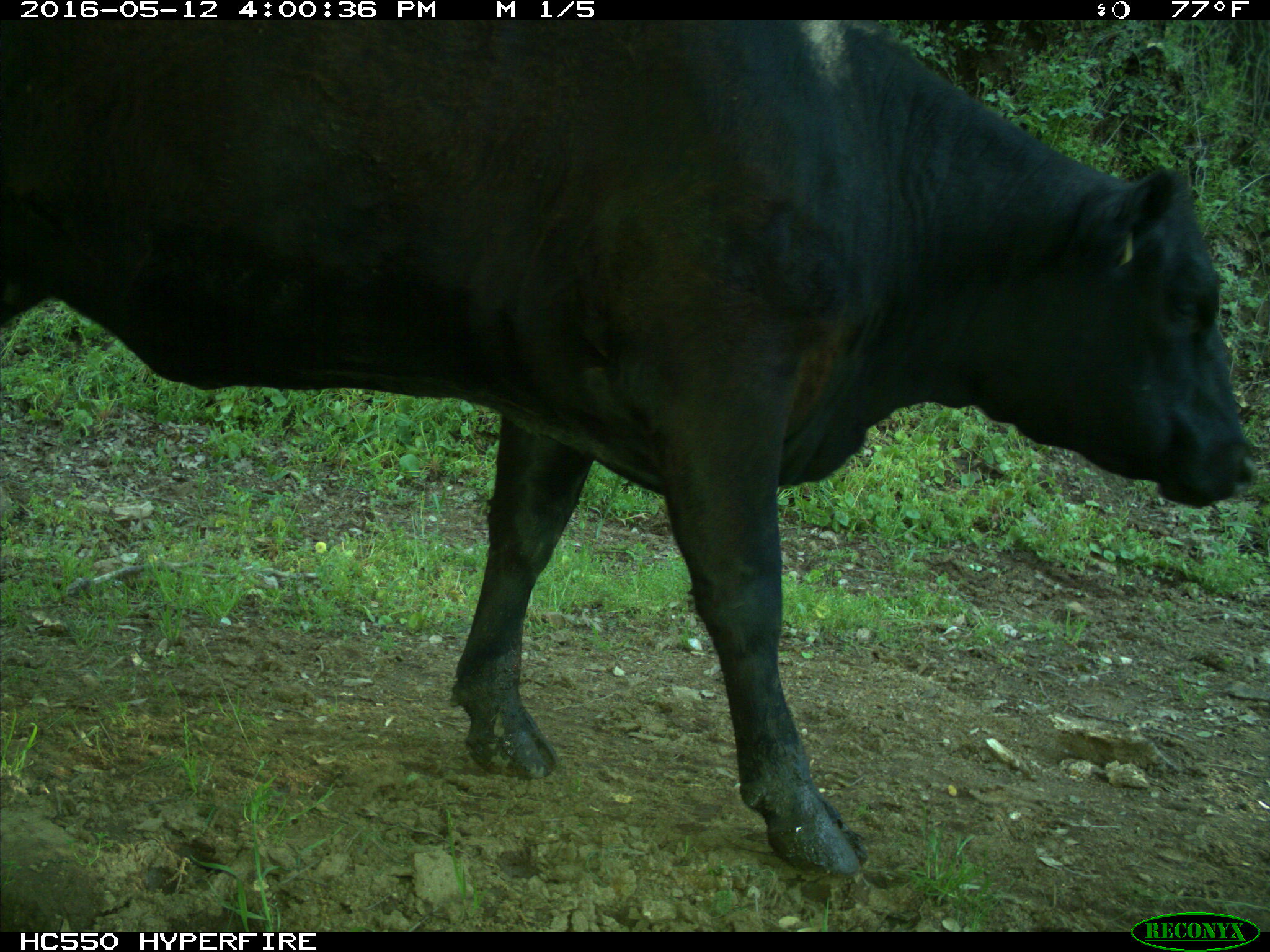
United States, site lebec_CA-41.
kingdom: Animalia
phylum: Chordata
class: Mammalia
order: Artiodactyla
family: Bovidae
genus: Bos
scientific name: Bos taurus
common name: domestic cow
Bos taurus (domestic cow).